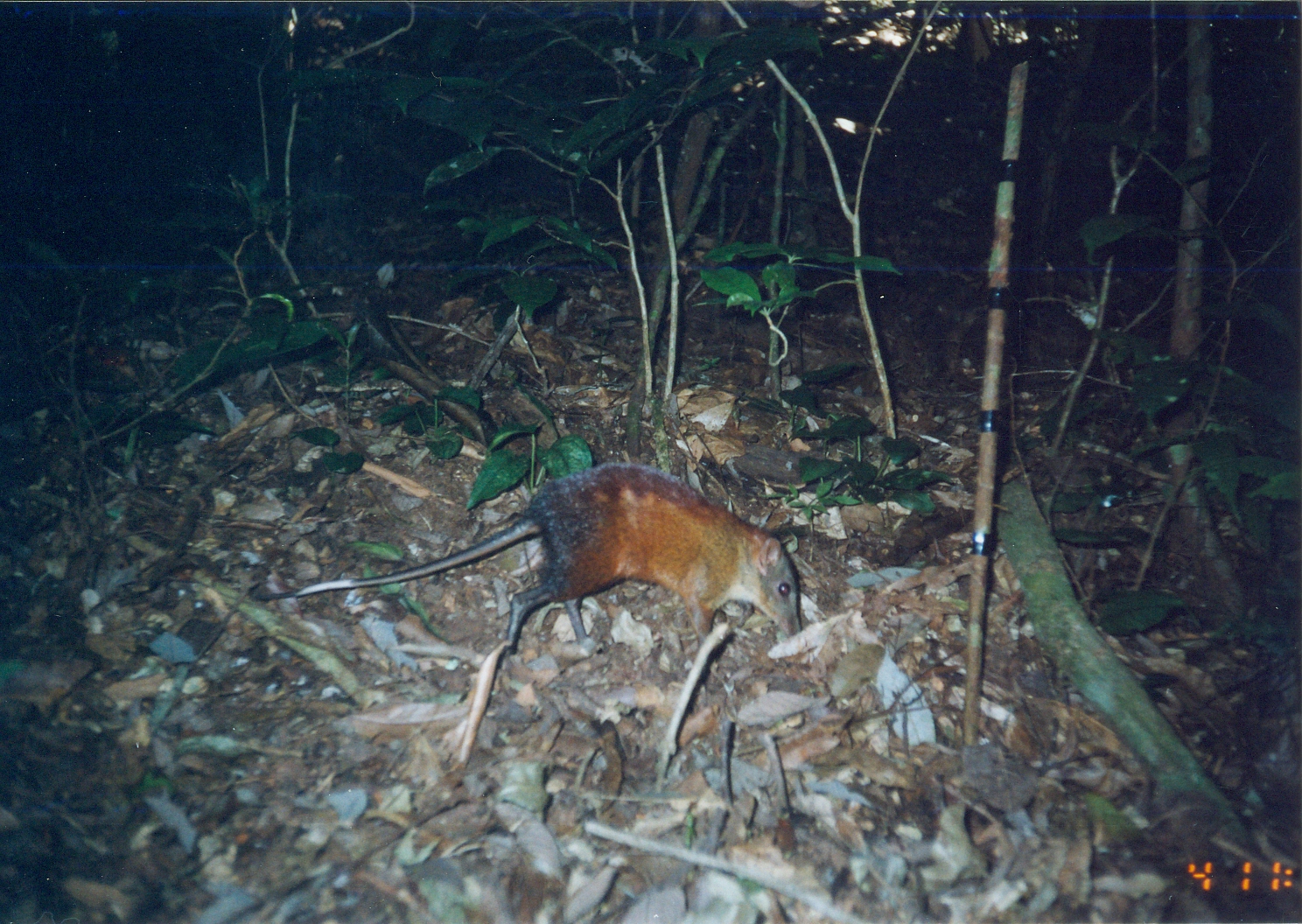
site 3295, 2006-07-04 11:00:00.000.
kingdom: Animalia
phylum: Chordata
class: Mammalia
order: Macroscelidea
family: Macroscelididae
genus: Rhynchocyon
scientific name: Rhynchocyon udzungwensis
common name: grey-faced sengi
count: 1